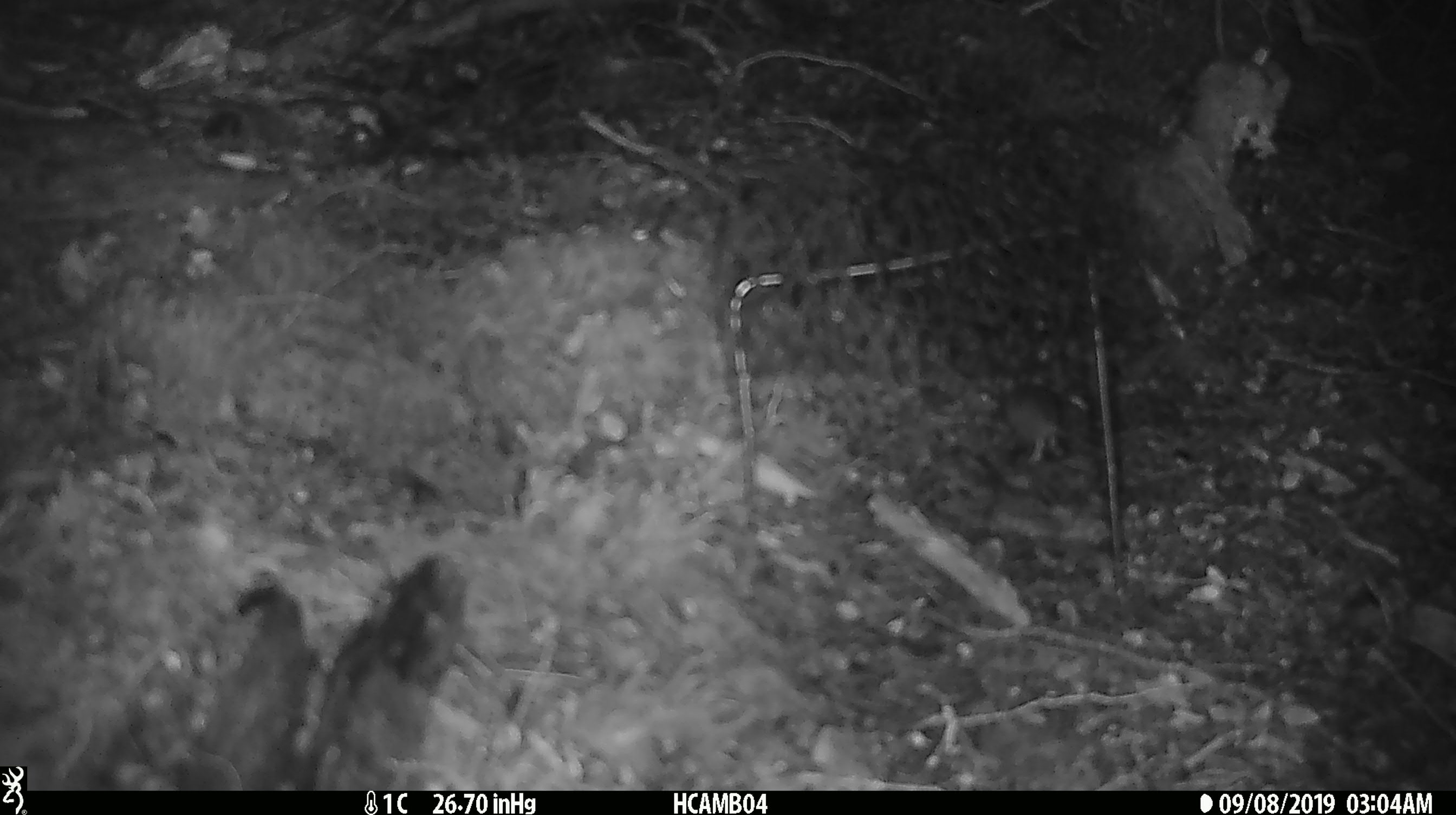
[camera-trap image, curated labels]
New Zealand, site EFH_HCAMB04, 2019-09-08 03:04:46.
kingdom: Animalia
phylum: Chordata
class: Mammalia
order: Rodentia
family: Muridae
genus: Mus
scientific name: Mus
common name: mouse